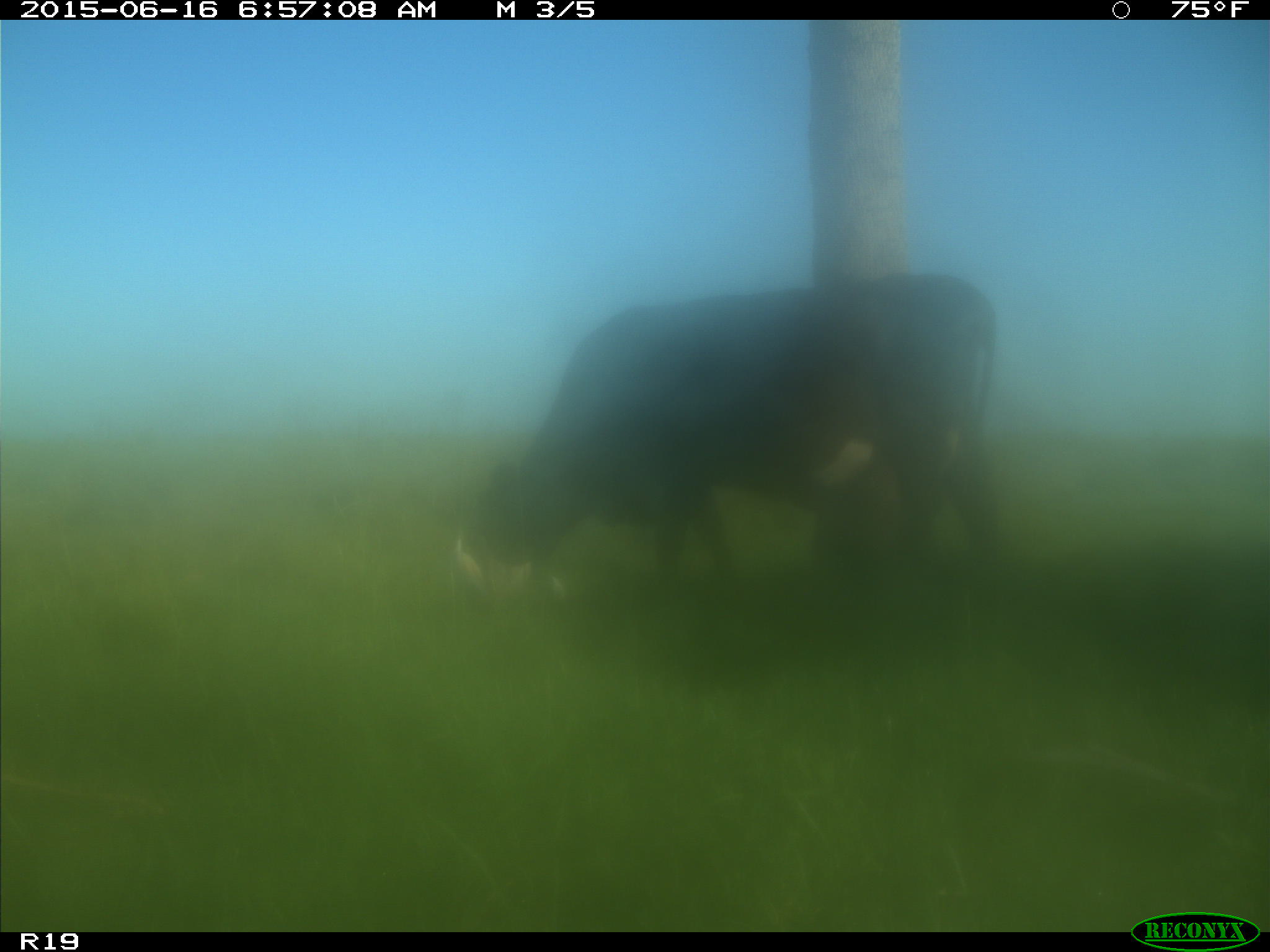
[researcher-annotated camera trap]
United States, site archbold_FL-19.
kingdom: Animalia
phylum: Chordata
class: Mammalia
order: Artiodactyla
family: Bovidae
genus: Bos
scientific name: Bos taurus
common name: domestic cow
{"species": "Bos taurus (domestic cow)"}